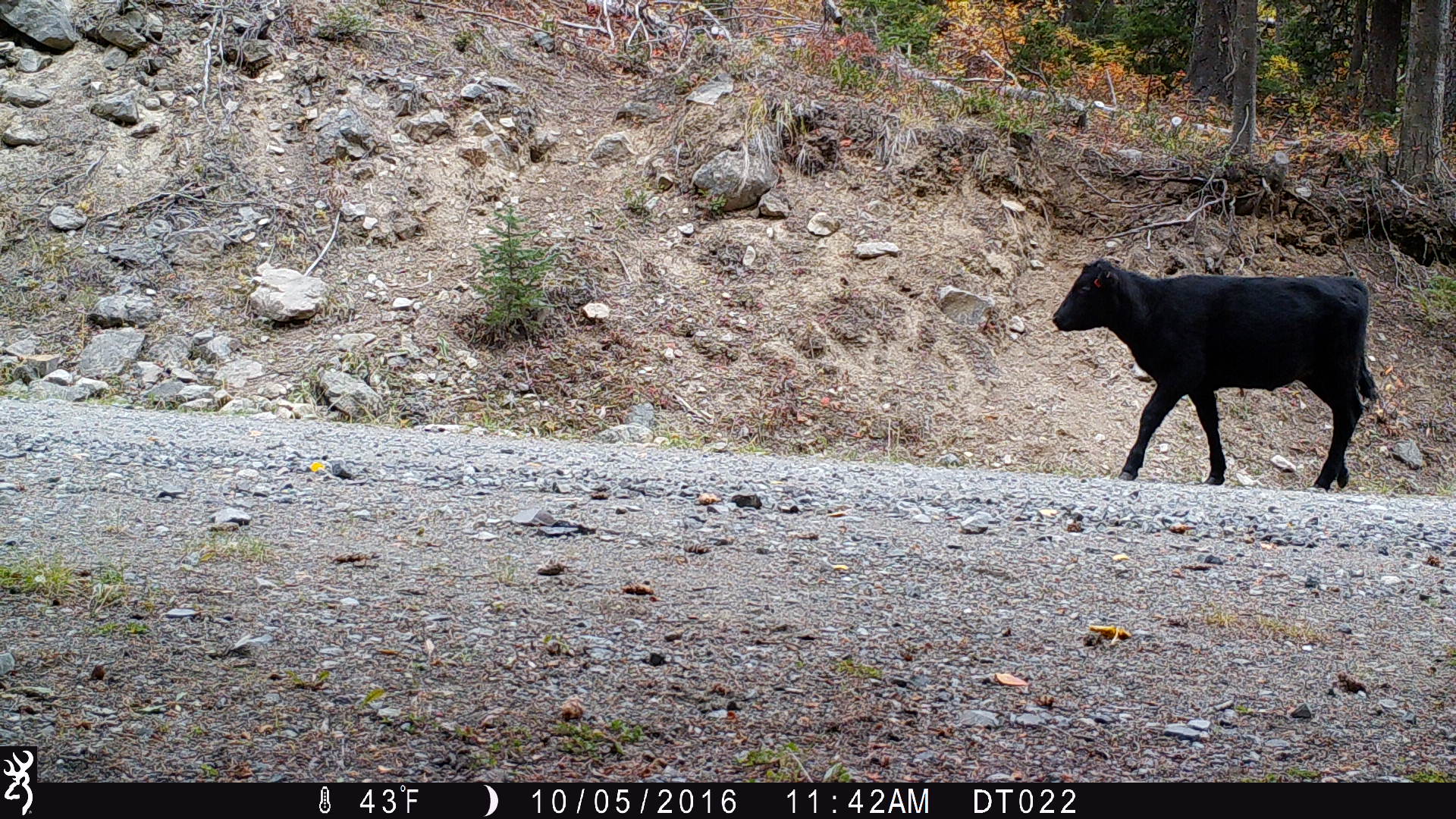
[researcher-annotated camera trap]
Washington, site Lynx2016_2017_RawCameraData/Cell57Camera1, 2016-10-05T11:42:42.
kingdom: Animalia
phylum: Chordata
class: Mammalia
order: Artiodactyla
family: Bovidae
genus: Bos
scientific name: Bos taurus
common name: domestic cattle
Domestic cattle (Bos taurus). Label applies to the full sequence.